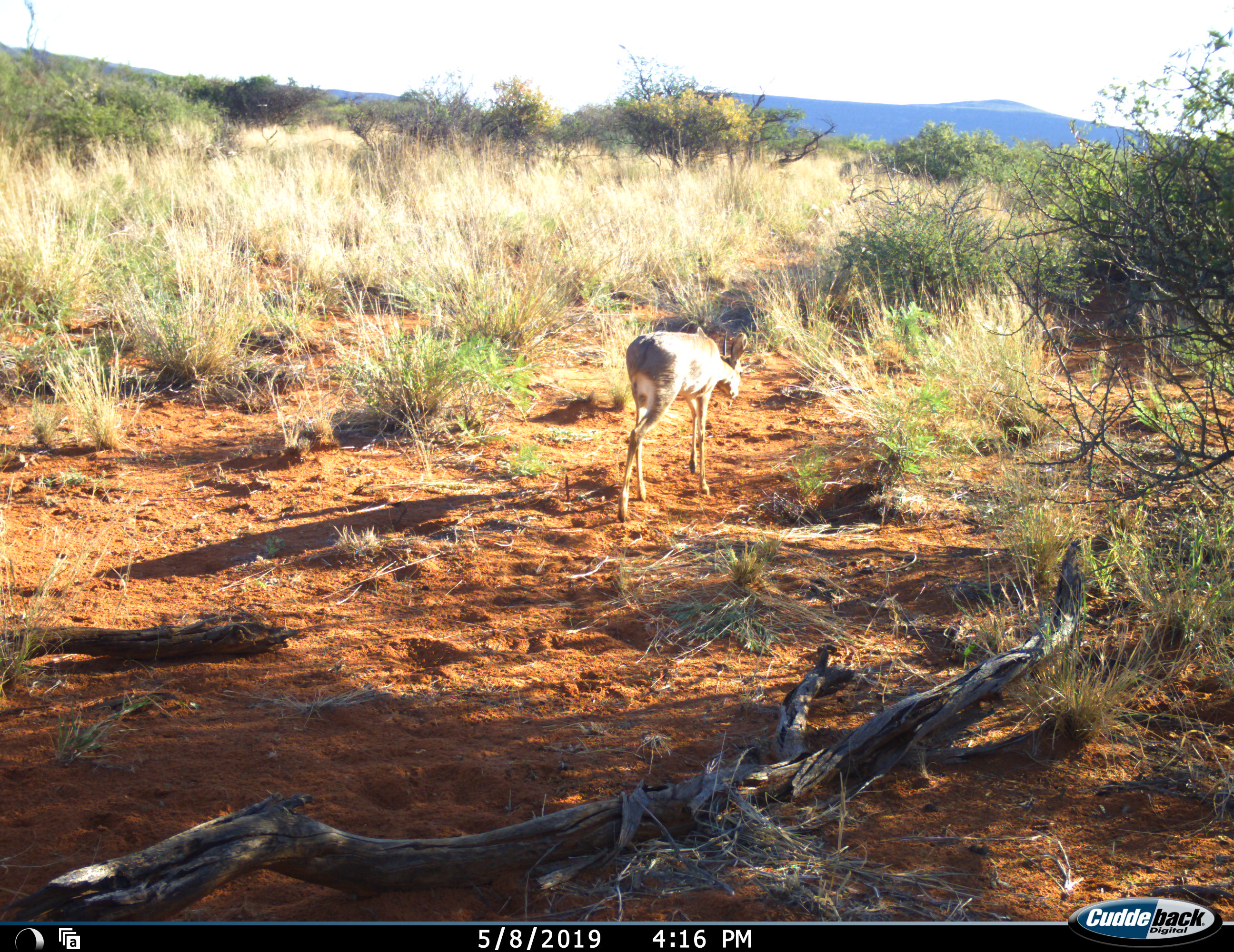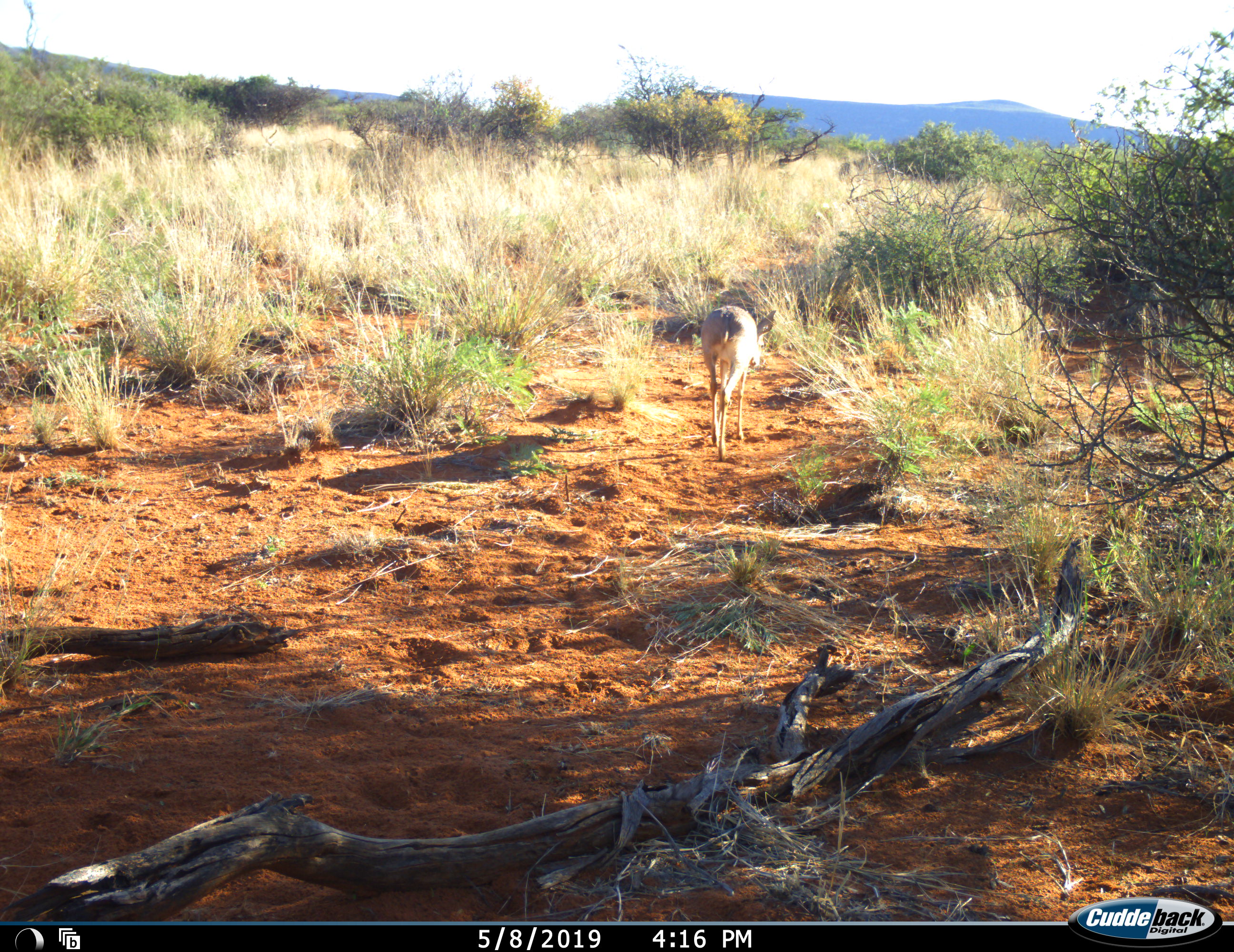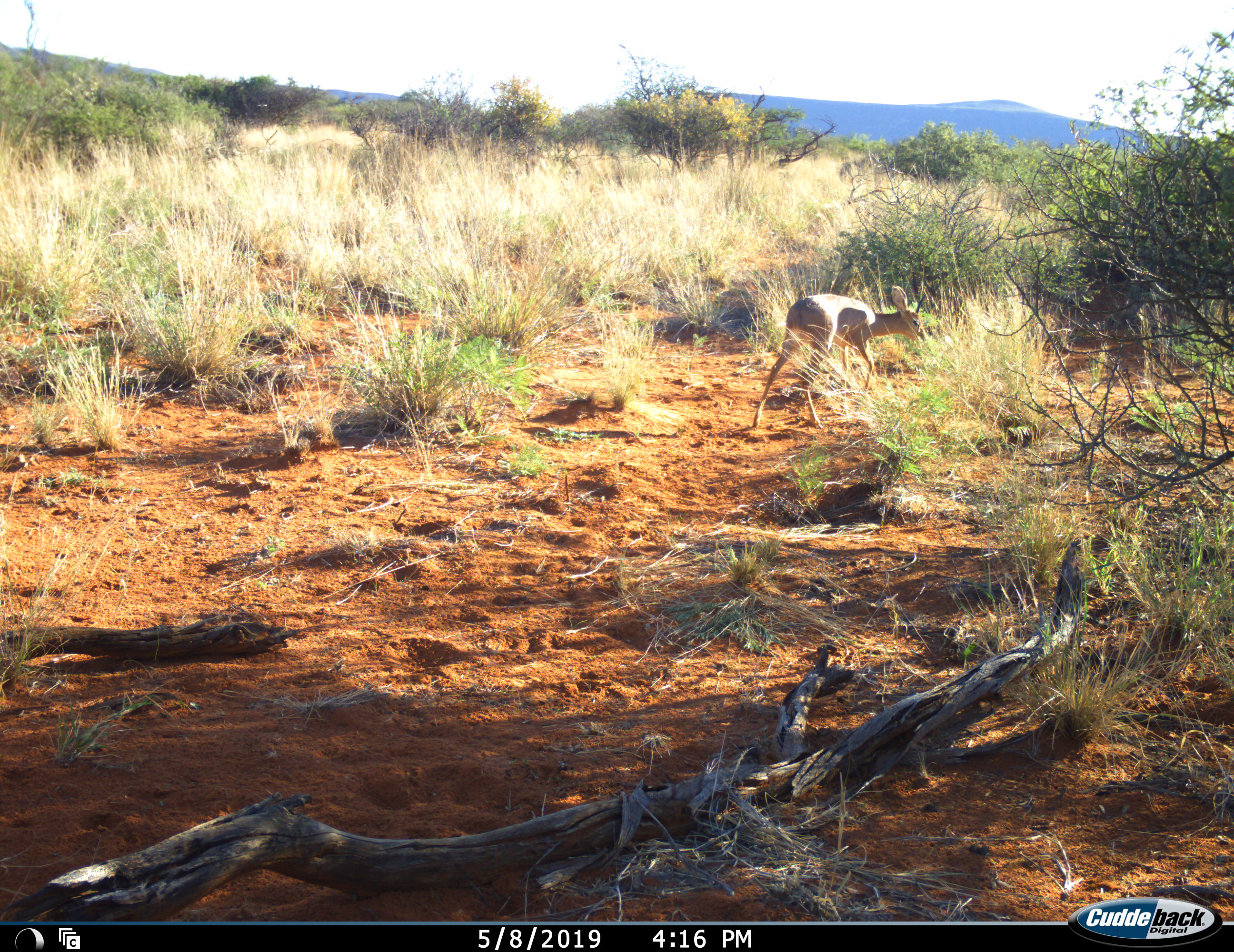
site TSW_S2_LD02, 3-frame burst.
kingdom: Animalia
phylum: Chordata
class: Mammalia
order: Artiodactyla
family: Bovidae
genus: Raphicerus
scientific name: Raphicerus campestris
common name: steenbok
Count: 1.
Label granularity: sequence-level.